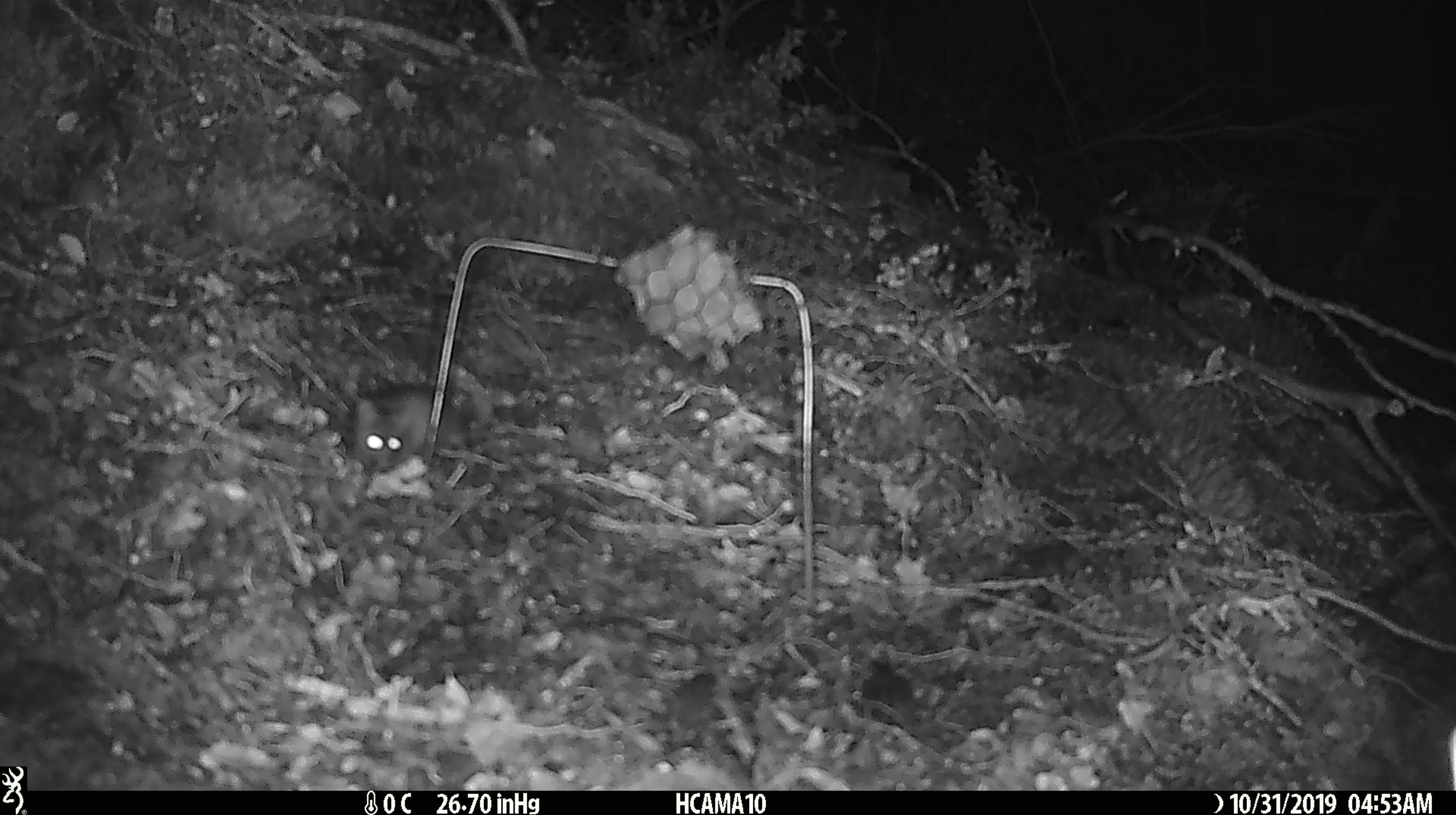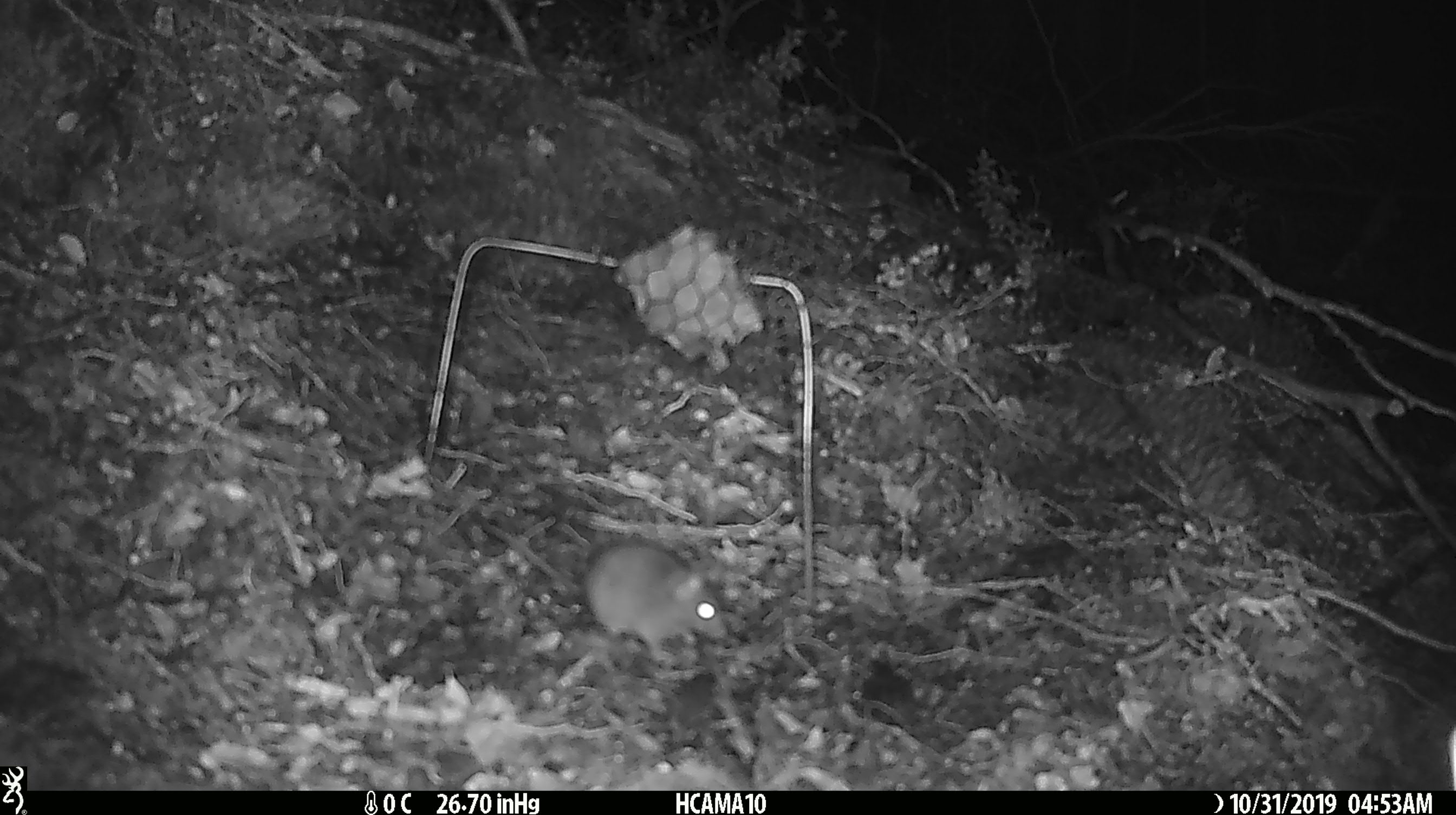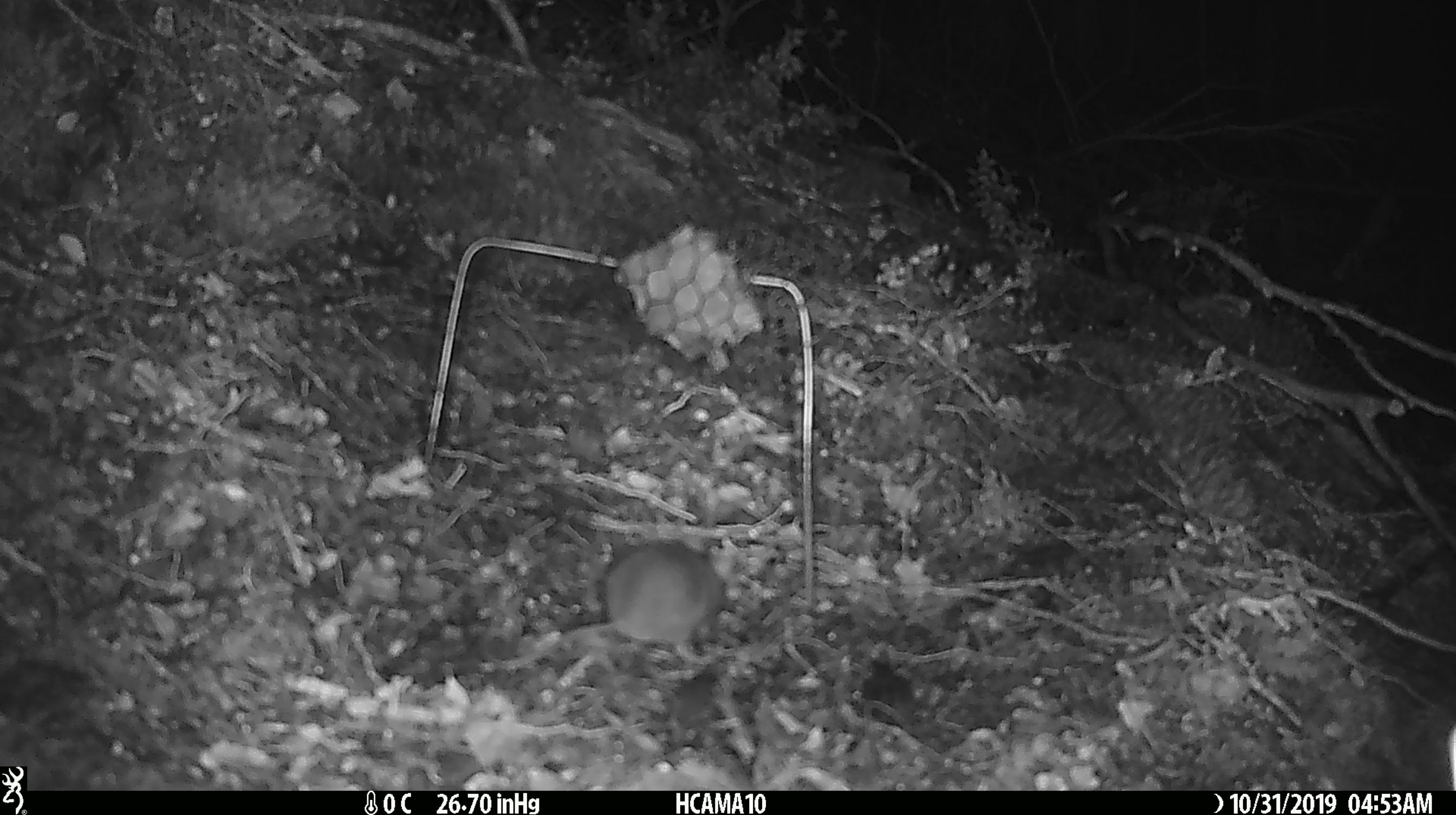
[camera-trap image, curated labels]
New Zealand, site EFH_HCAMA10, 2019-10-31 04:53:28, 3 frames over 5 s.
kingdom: Animalia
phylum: Chordata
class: Mammalia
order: Rodentia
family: Muridae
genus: Mus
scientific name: Mus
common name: mouse